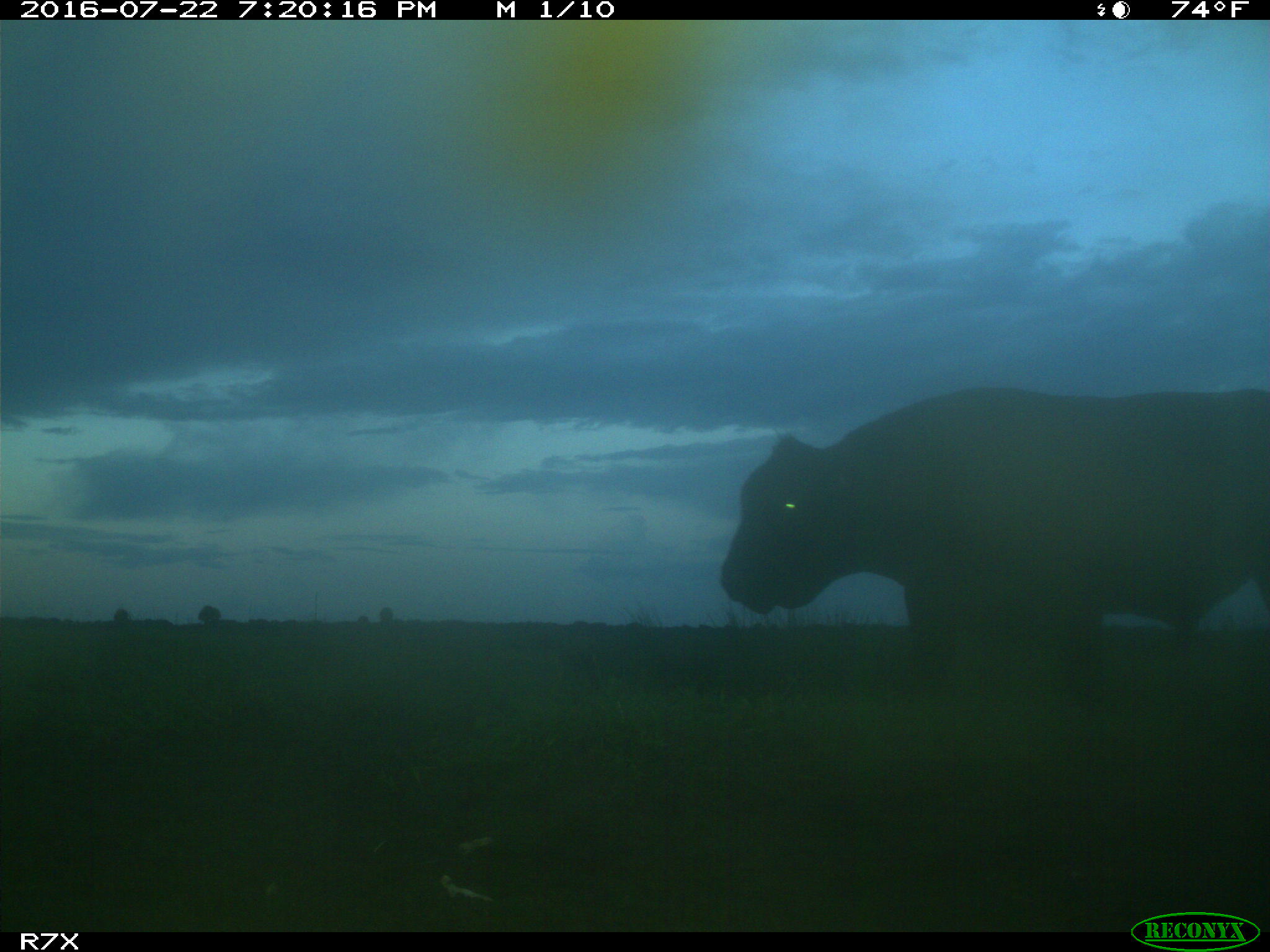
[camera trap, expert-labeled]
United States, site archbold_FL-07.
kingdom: Animalia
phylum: Chordata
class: Mammalia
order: Artiodactyla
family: Bovidae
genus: Bos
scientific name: Bos taurus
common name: domestic cow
Bos taurus (domestic cow).